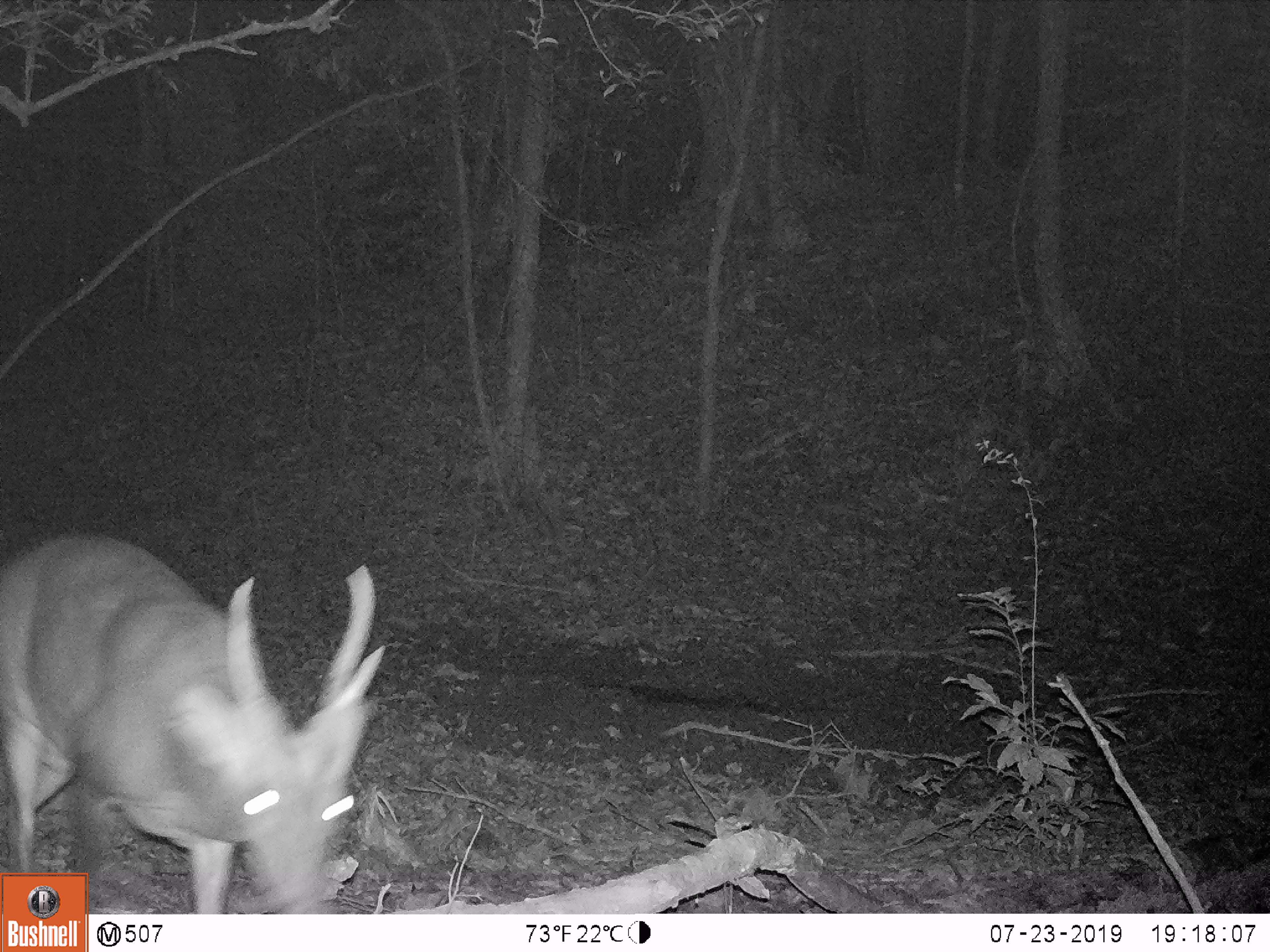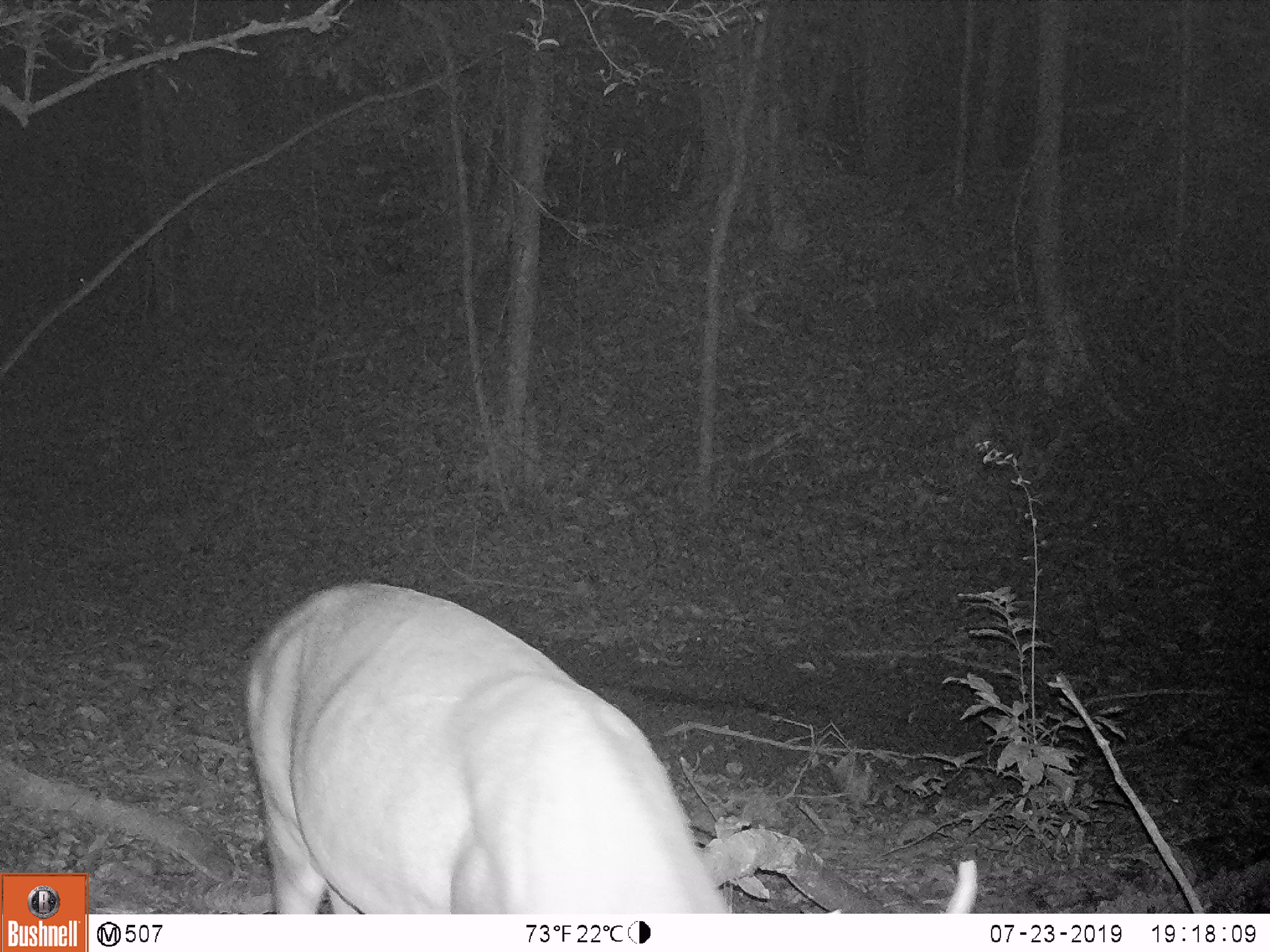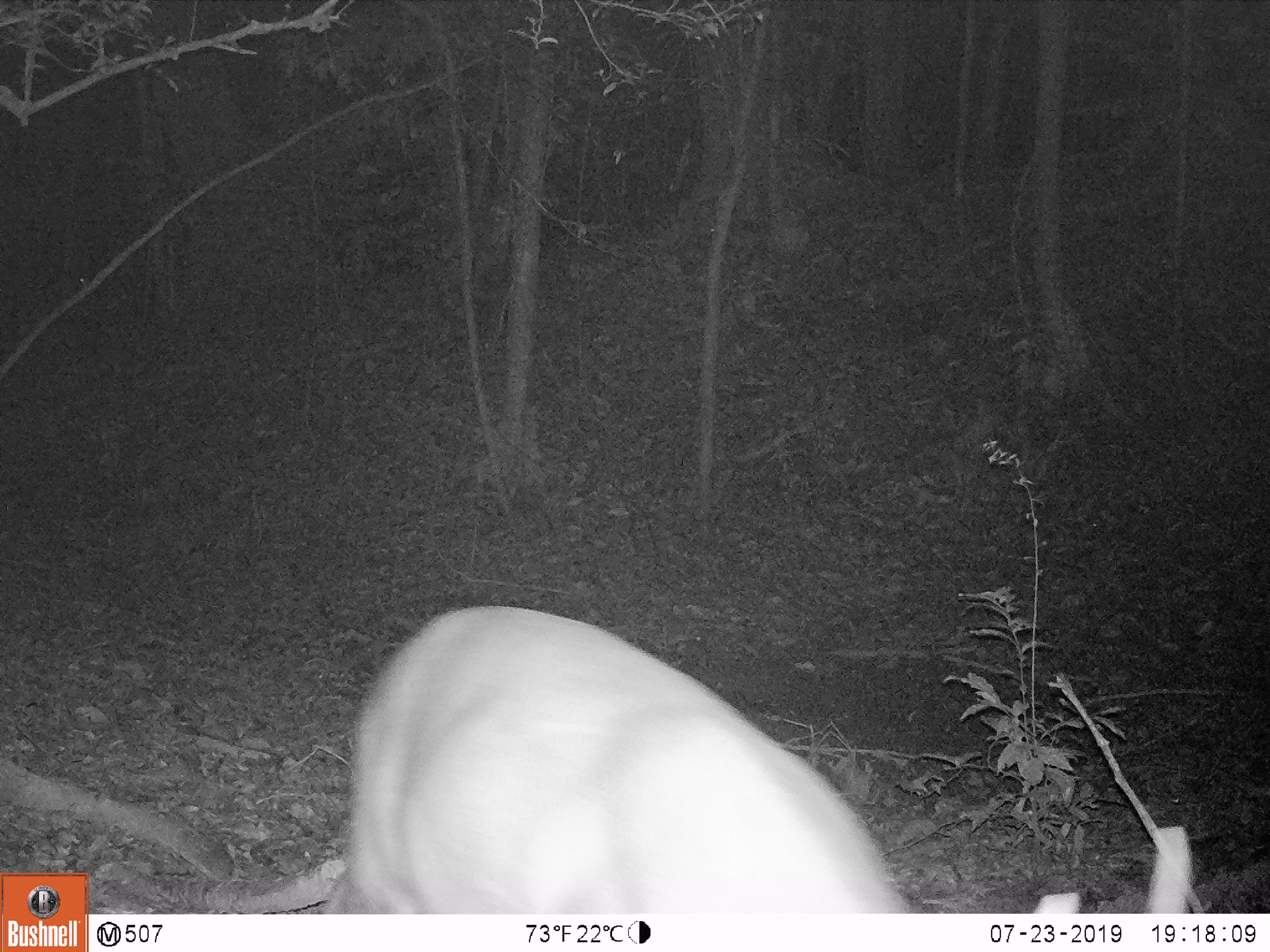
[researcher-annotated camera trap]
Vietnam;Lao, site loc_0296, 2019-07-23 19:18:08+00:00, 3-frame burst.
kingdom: Animalia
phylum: Chordata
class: Mammalia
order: Artiodactyla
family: Cervidae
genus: Muntiacus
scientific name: Muntiacus vuquangensis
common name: large-antlered muntjac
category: large antlered muntjac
Large antlered muntjac (large-antlered muntjac) (Muntiacus vuquangensis). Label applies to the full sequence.